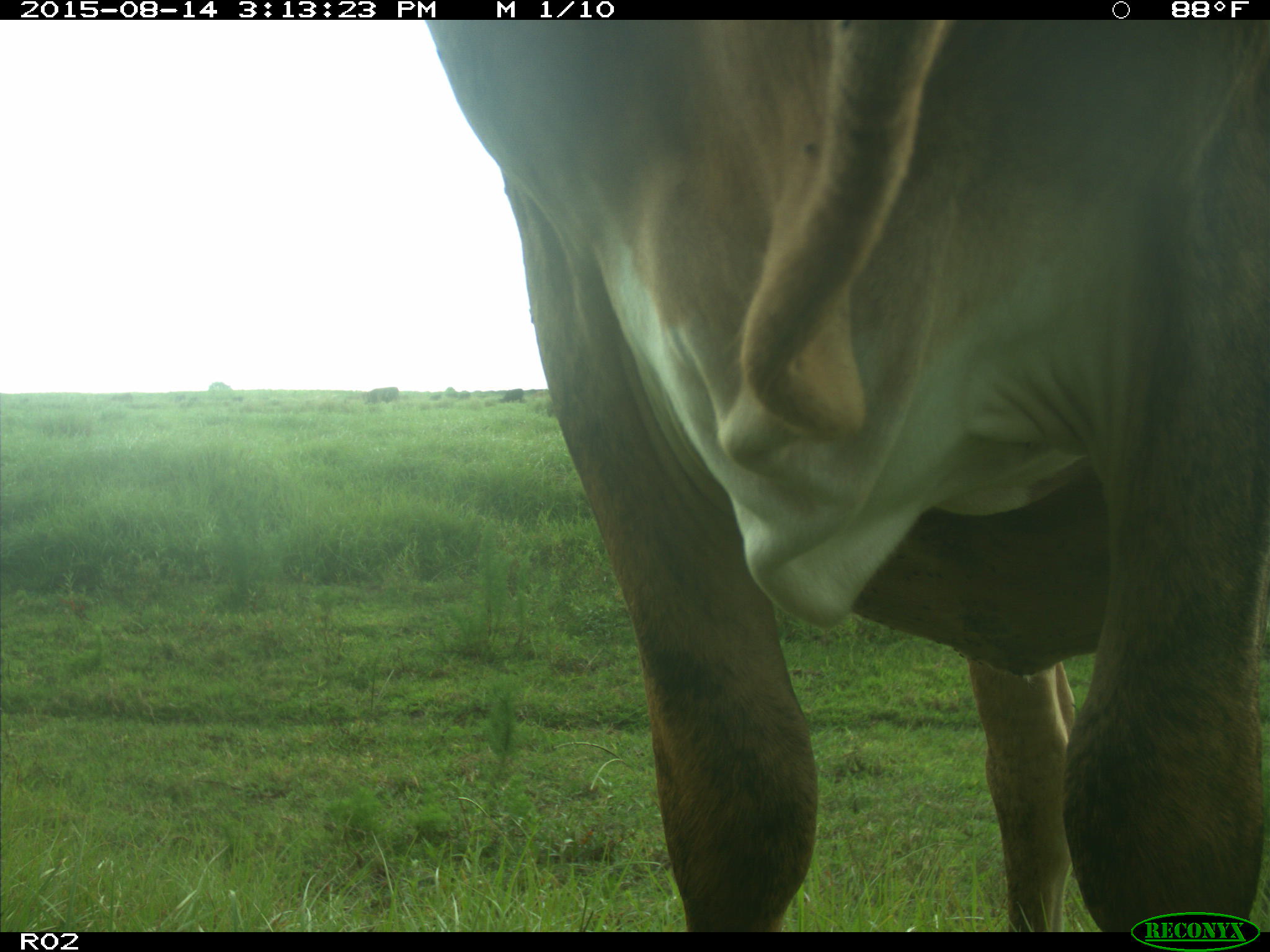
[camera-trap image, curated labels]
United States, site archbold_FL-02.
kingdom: Animalia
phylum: Chordata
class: Mammalia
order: Artiodactyla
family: Bovidae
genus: Bos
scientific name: Bos taurus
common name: domestic cow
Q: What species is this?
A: Bos taurus (domestic cow).